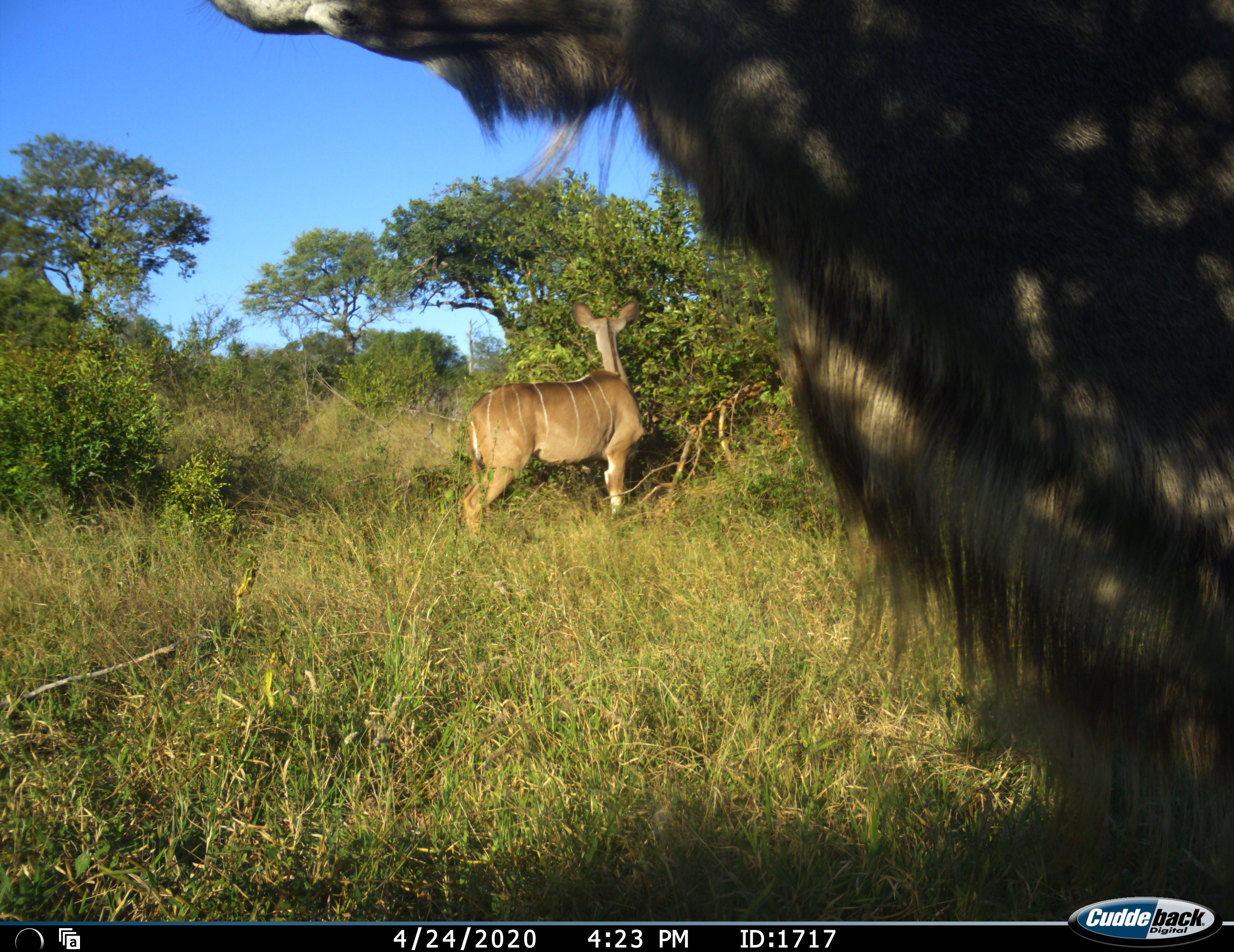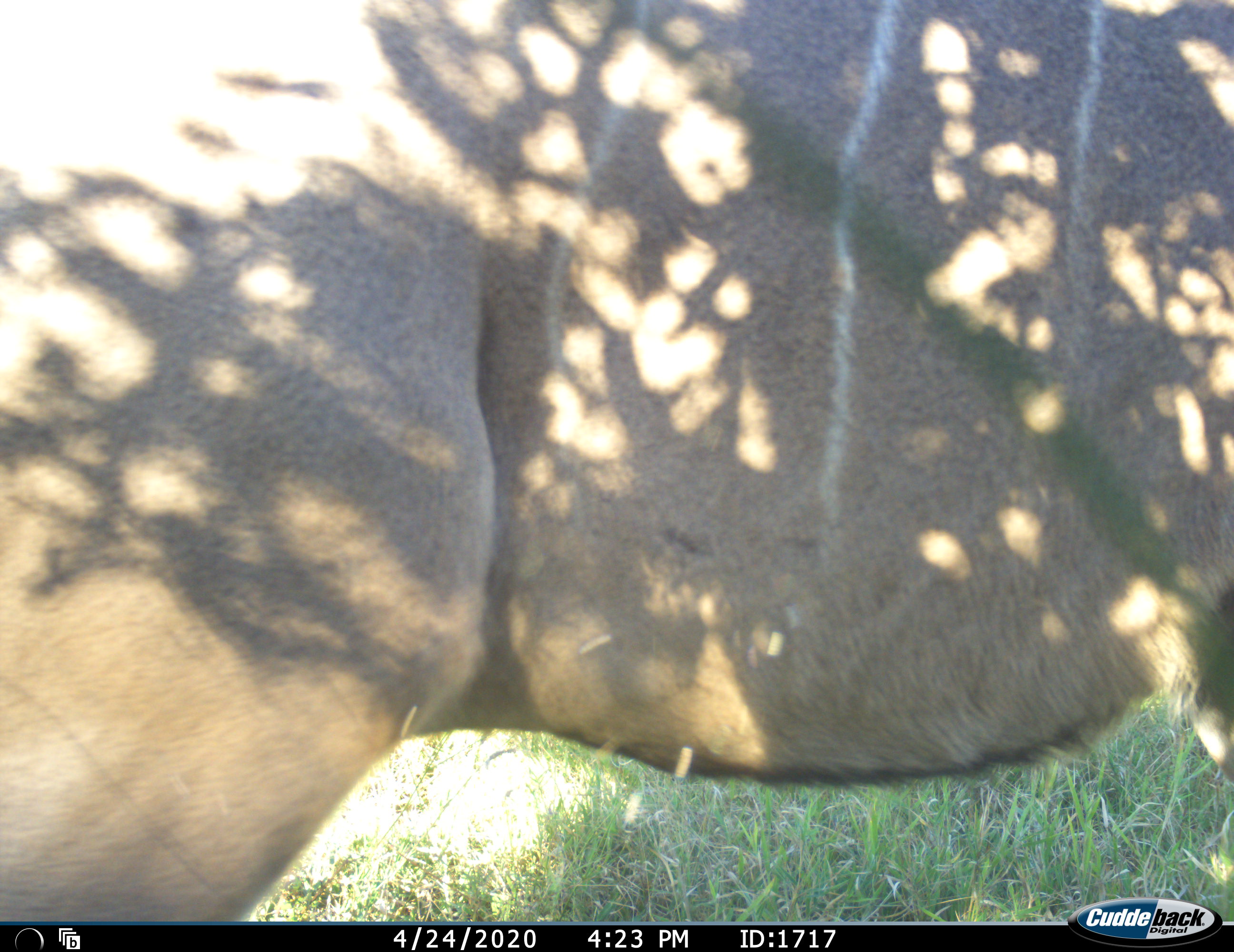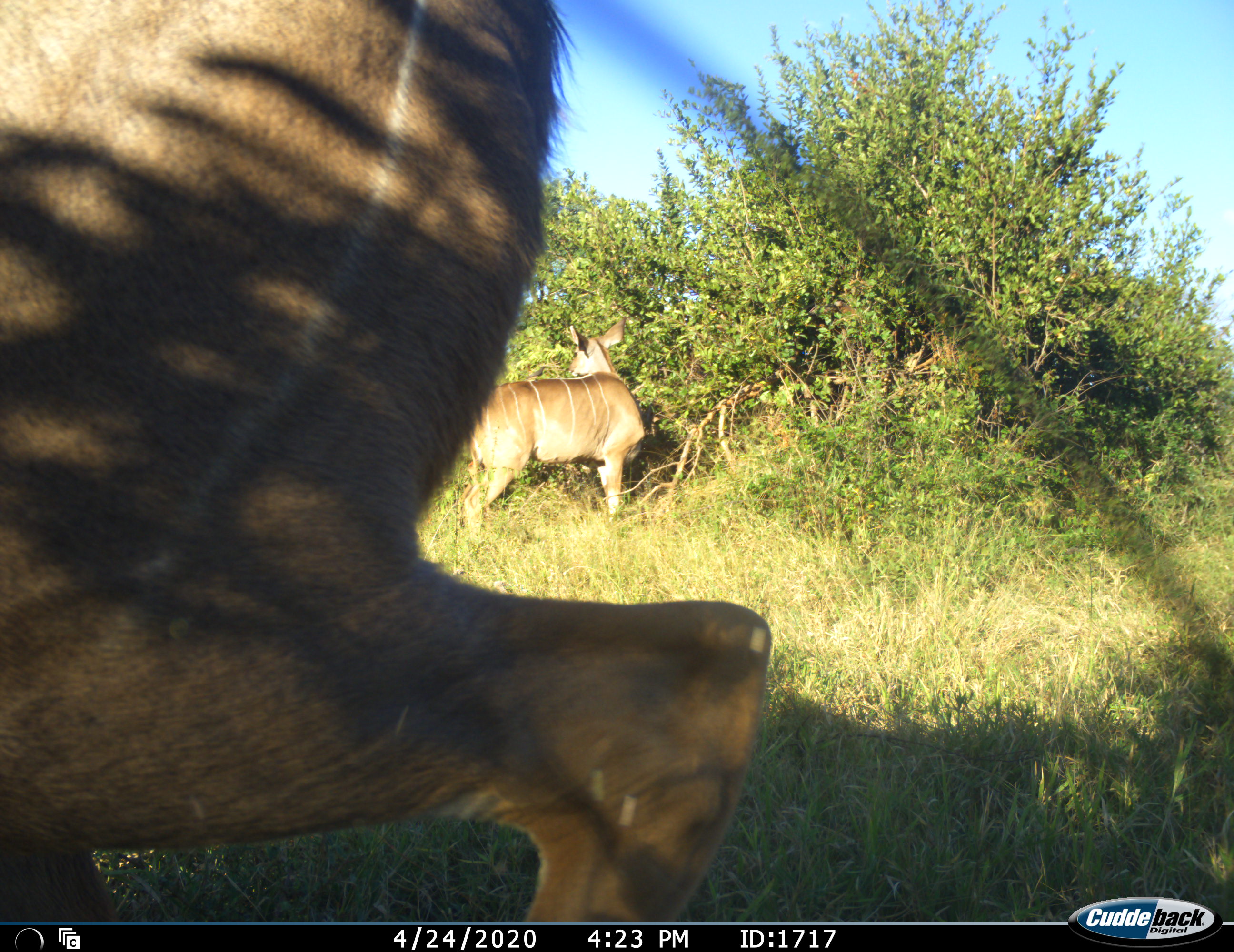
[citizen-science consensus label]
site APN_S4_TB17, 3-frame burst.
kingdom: Animalia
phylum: Chordata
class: Mammalia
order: Artiodactyla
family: Bovidae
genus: Tragelaphus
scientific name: Tragelaphus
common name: kudu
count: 2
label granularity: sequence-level